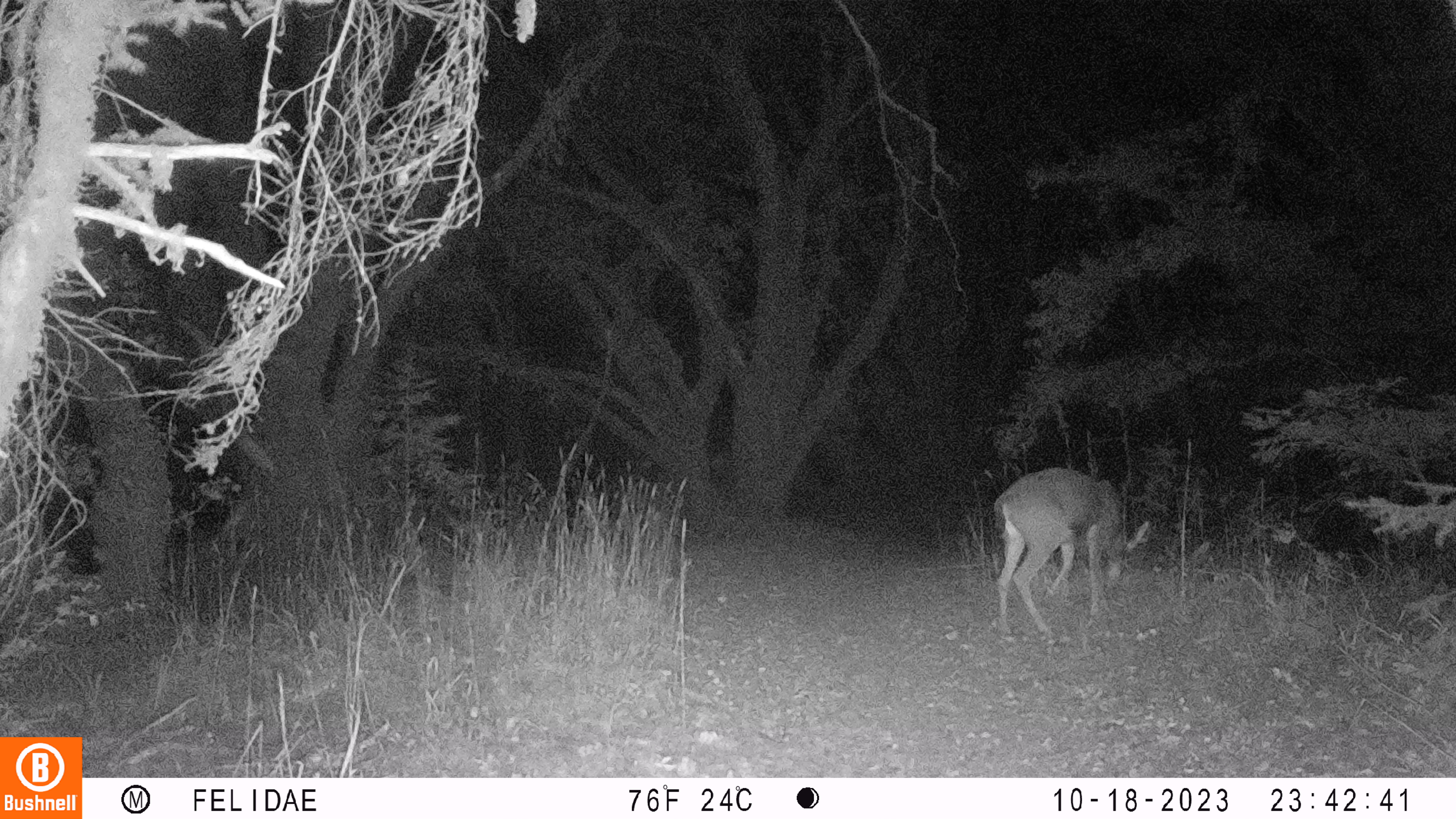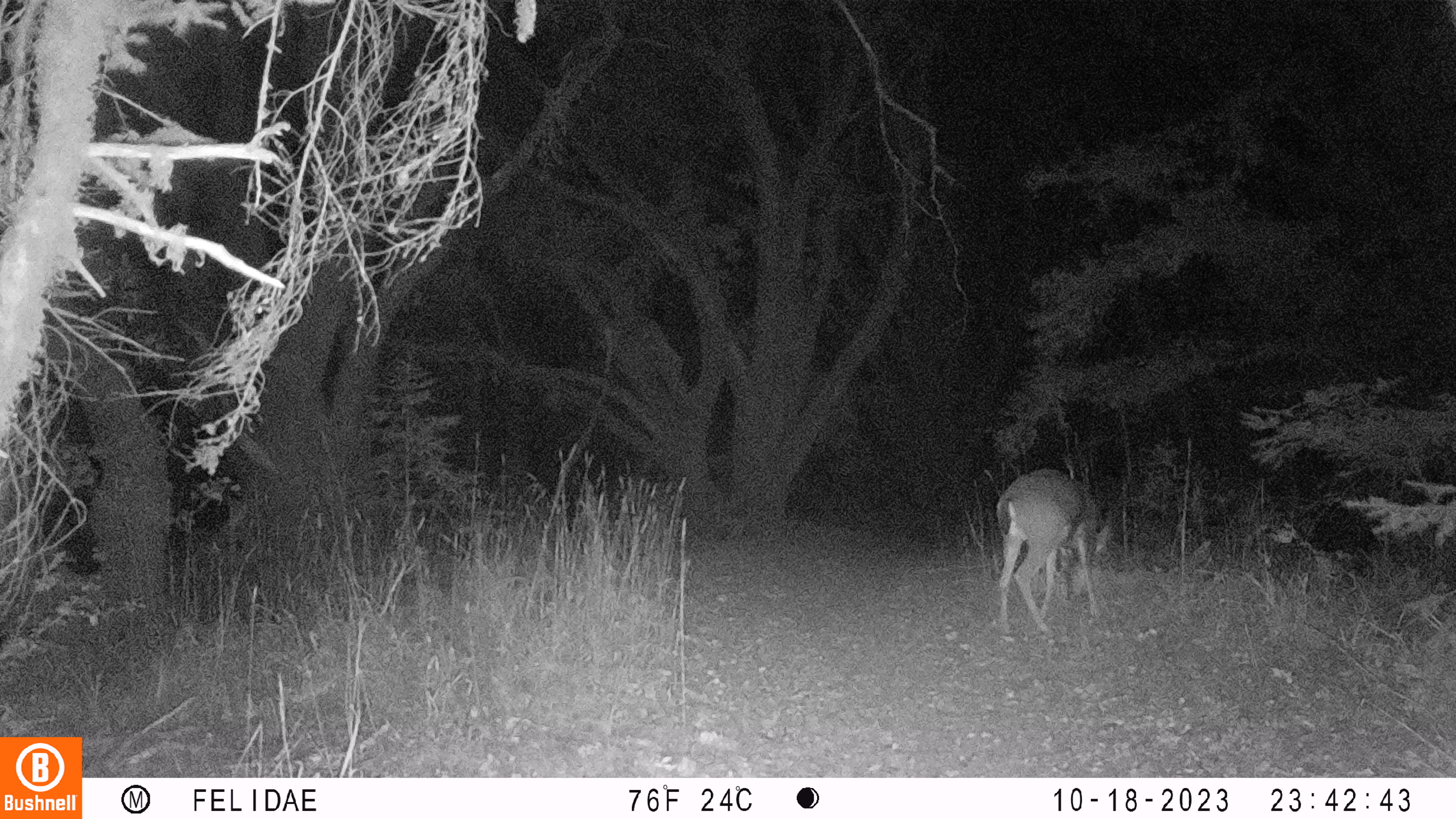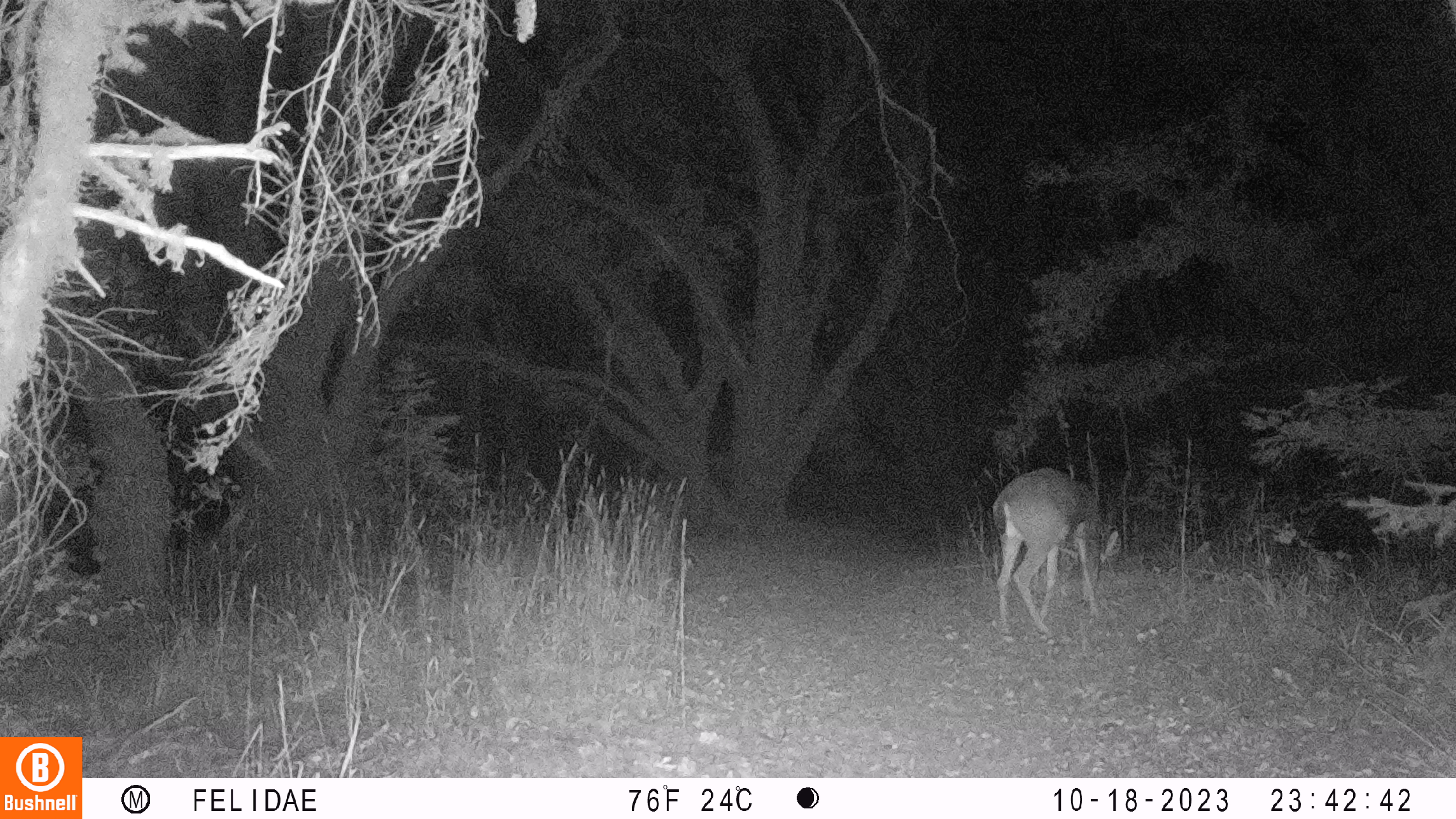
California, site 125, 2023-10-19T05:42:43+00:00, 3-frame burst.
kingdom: Animalia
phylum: Chordata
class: Mammalia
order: Artiodactyla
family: Cervidae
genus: Odocoileus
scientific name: Odocoileus hemionus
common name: mule deer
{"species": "mule deer (Odocoileus hemionus)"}